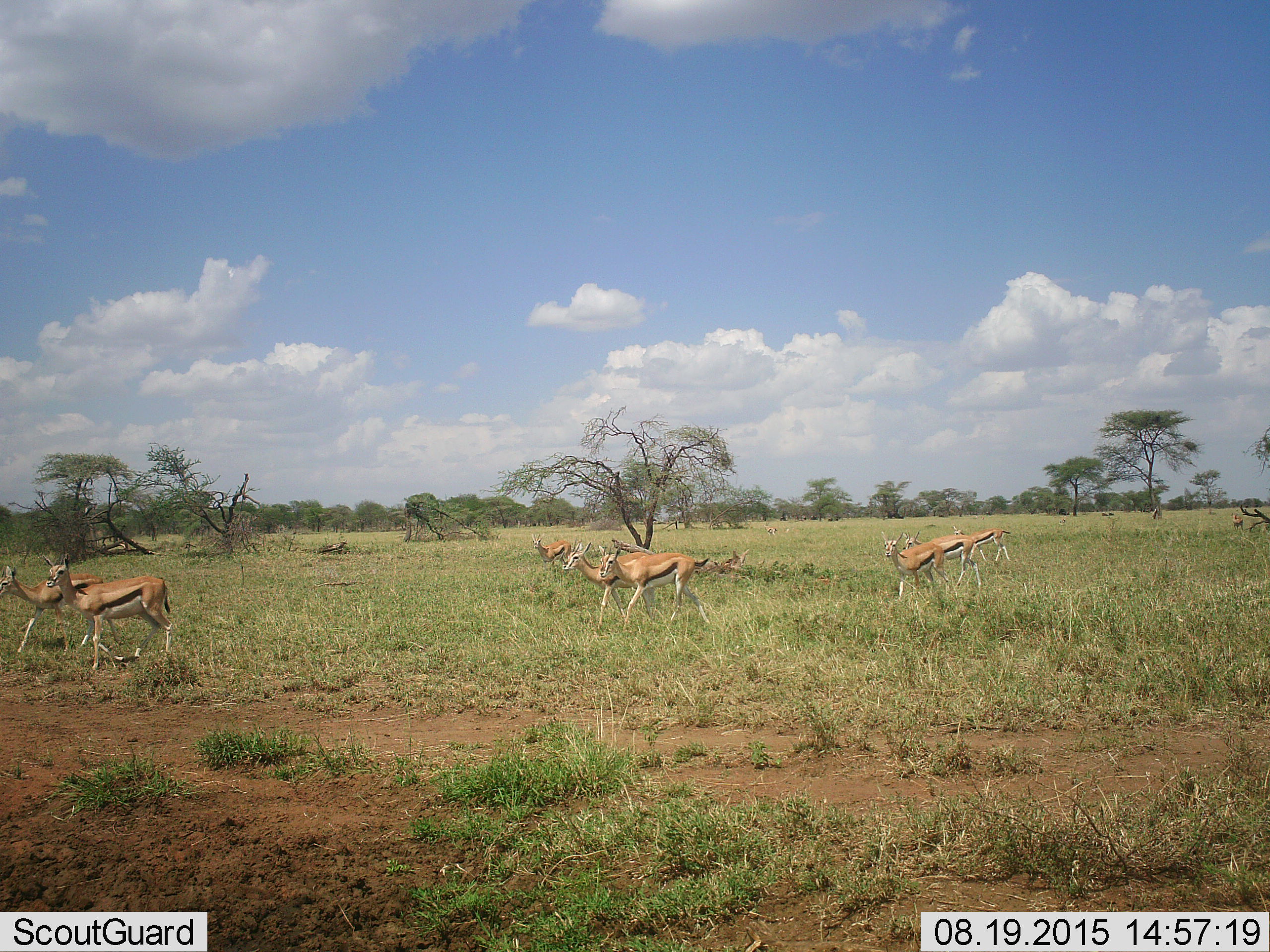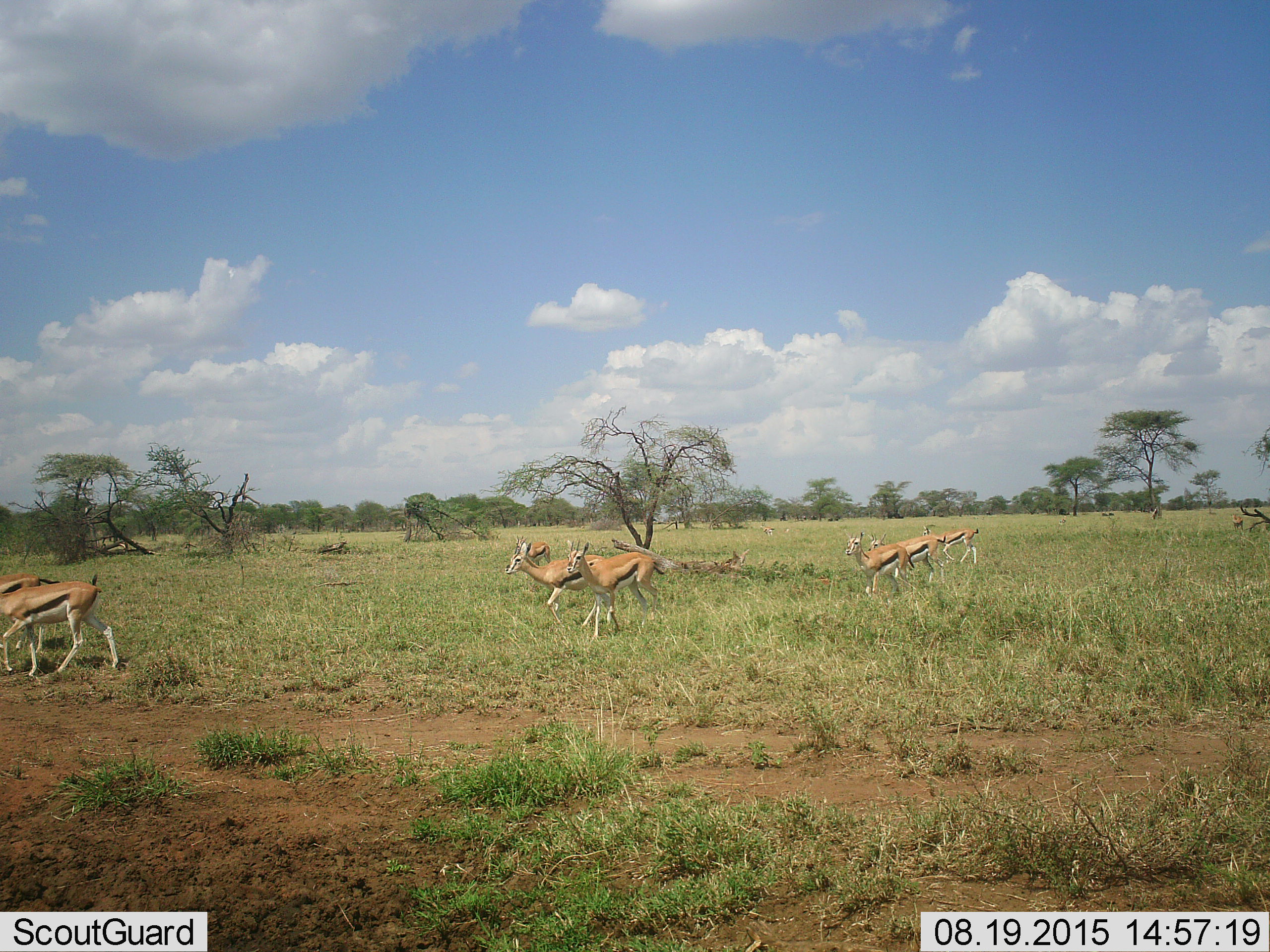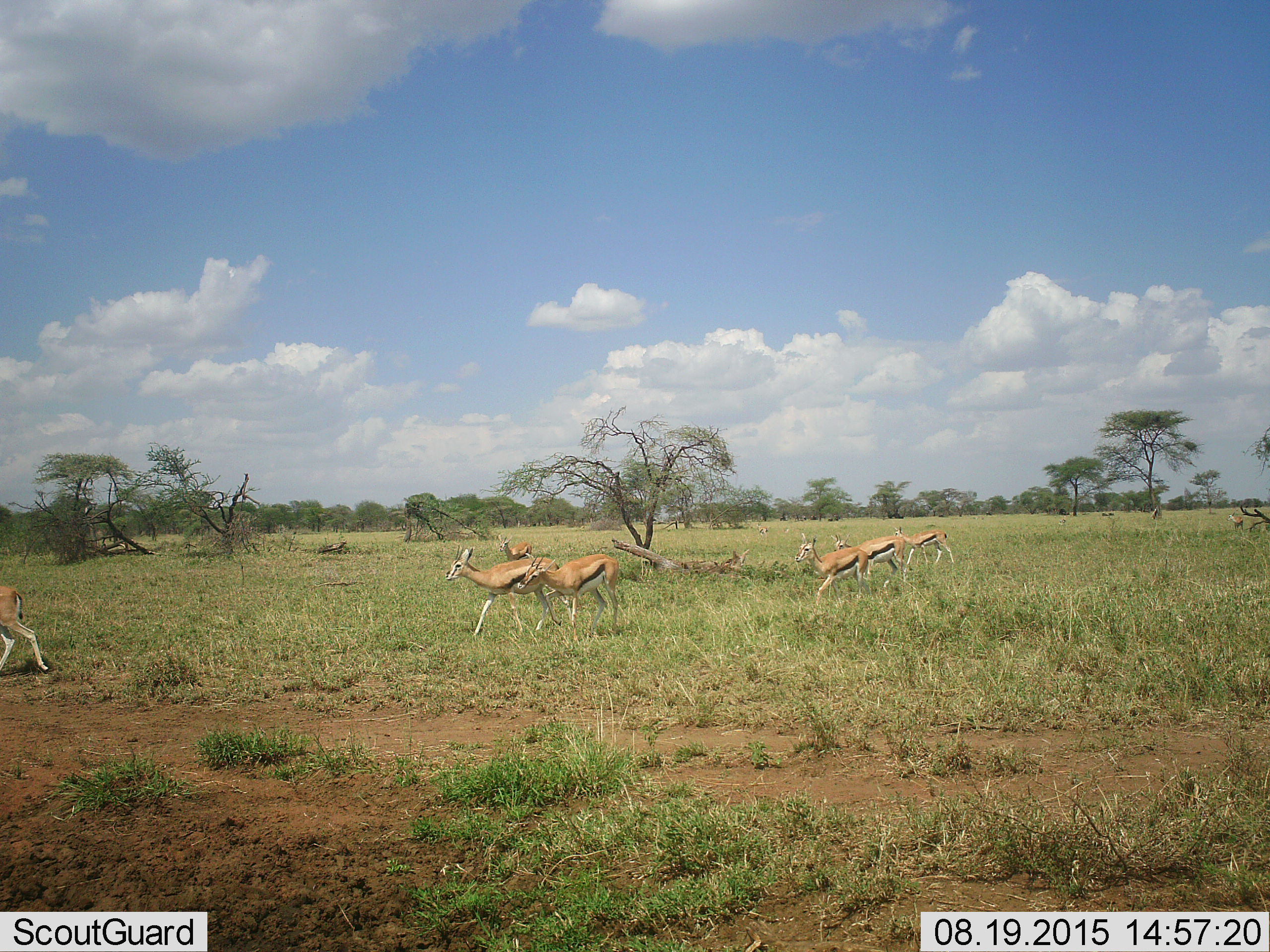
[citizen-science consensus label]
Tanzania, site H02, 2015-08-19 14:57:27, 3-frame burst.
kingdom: Animalia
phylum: Chordata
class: Mammalia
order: Artiodactyla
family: Bovidae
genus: Eudorcas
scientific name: Eudorcas thomsonii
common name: thomson's gazelle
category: gazellethomsons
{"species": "gazellethomsons (thomson's gazelle) (Eudorcas thomsonii)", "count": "9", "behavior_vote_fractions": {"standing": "36%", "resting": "0%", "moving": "82%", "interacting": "9%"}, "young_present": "18%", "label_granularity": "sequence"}